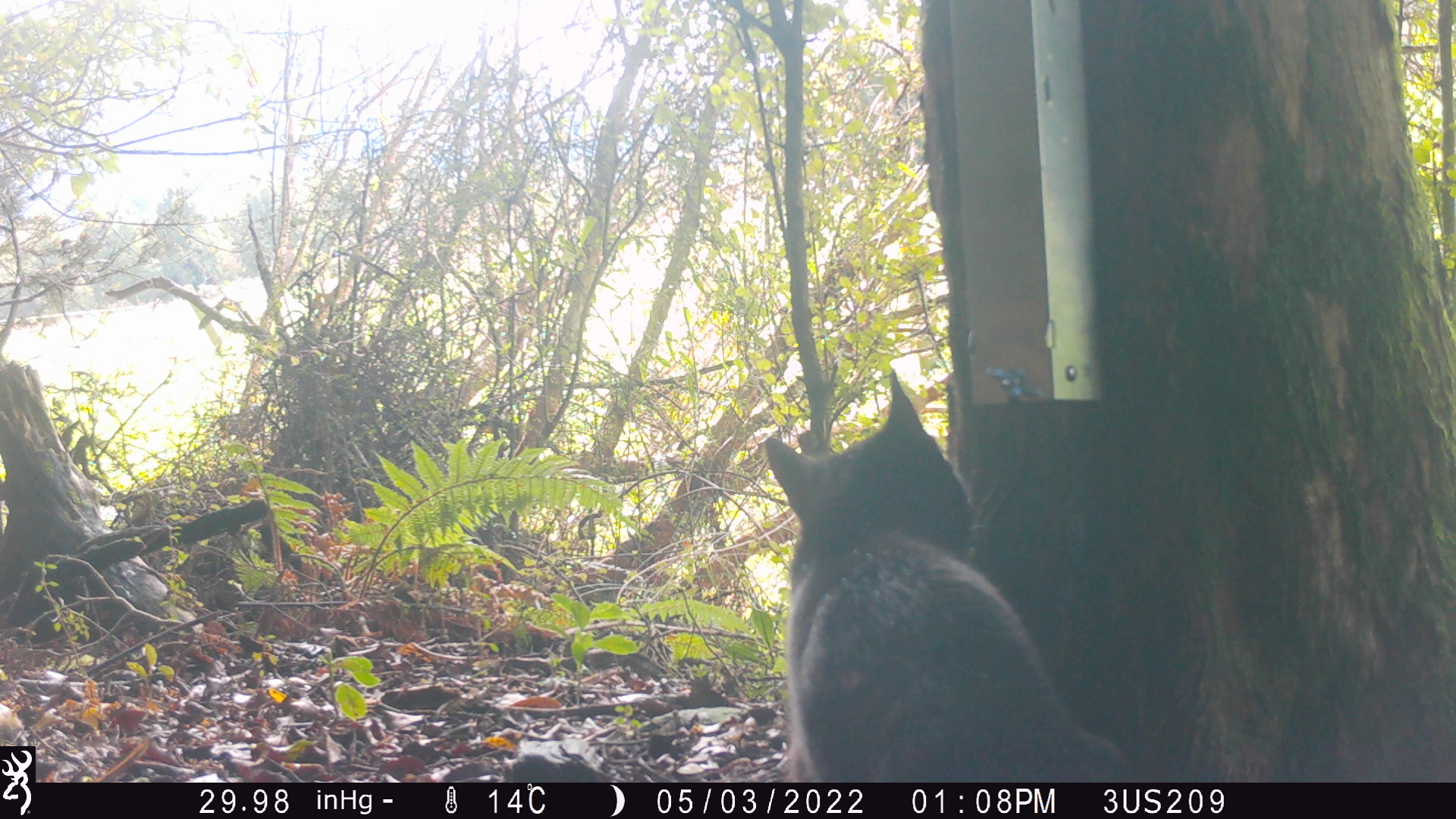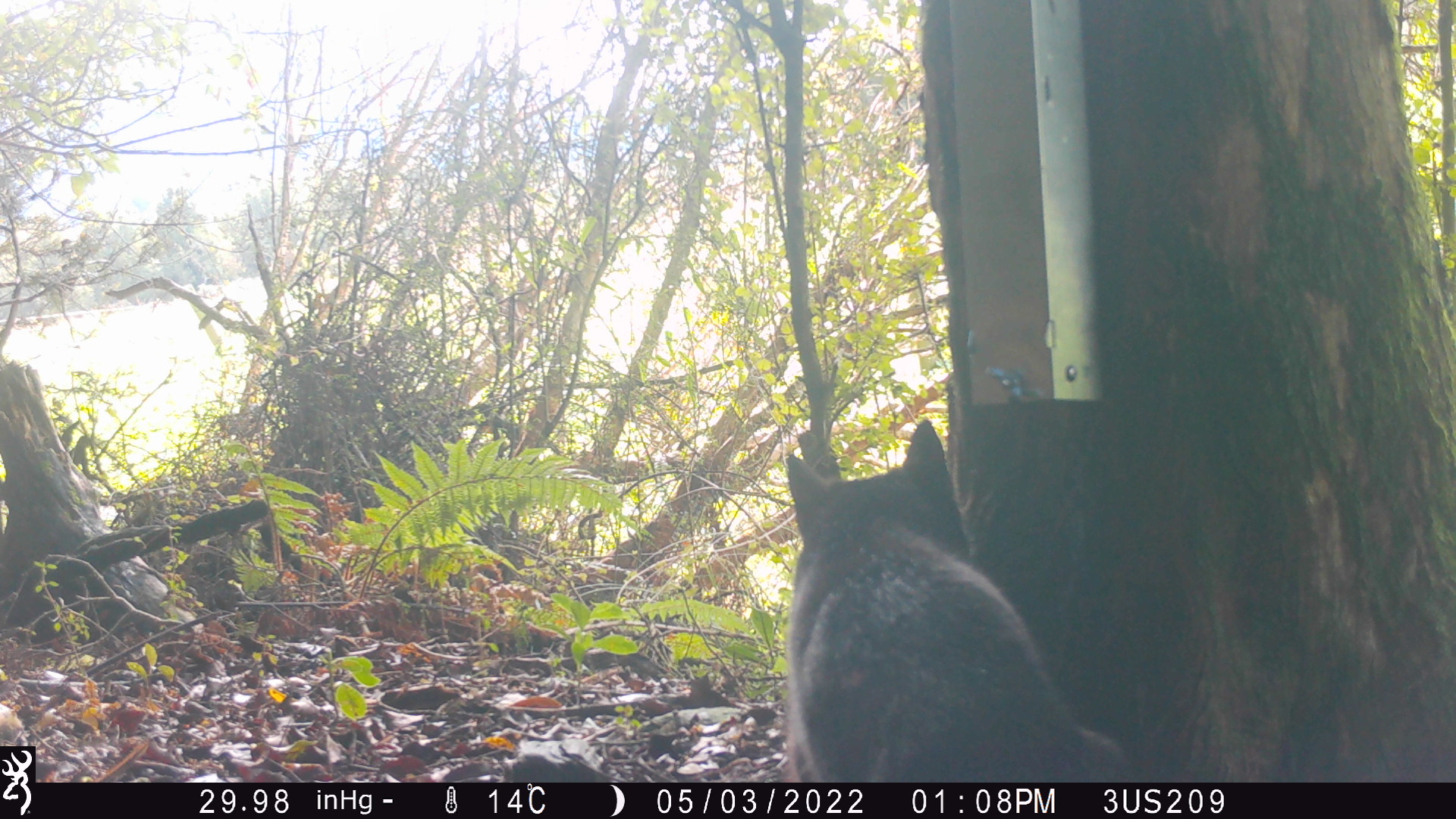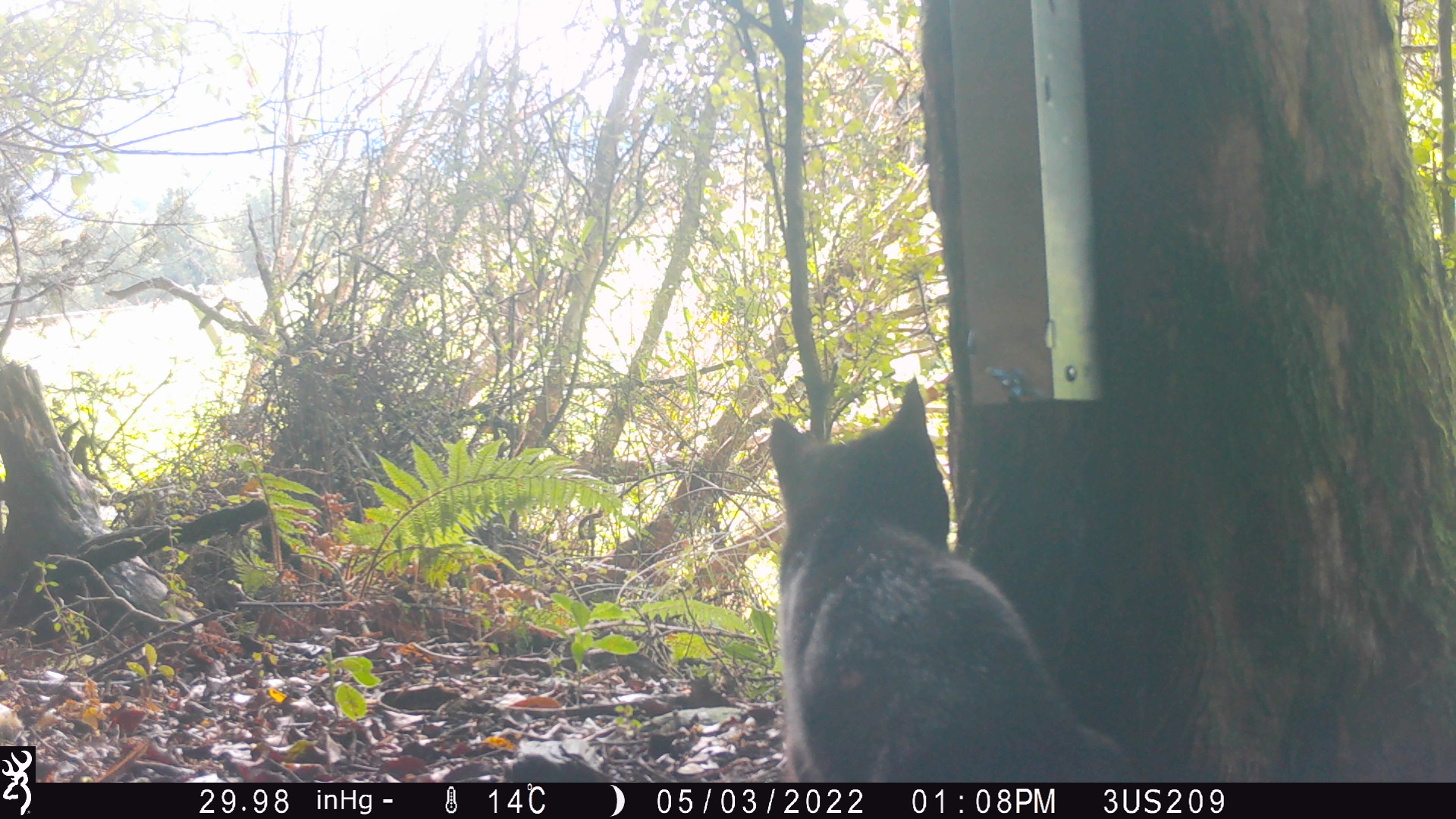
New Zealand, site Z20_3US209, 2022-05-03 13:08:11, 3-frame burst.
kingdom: Animalia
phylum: Chordata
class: Mammalia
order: Carnivora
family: Felidae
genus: Felis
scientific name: Felis catus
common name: domestic cat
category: cat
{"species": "cat (domestic cat) (Felis catus)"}